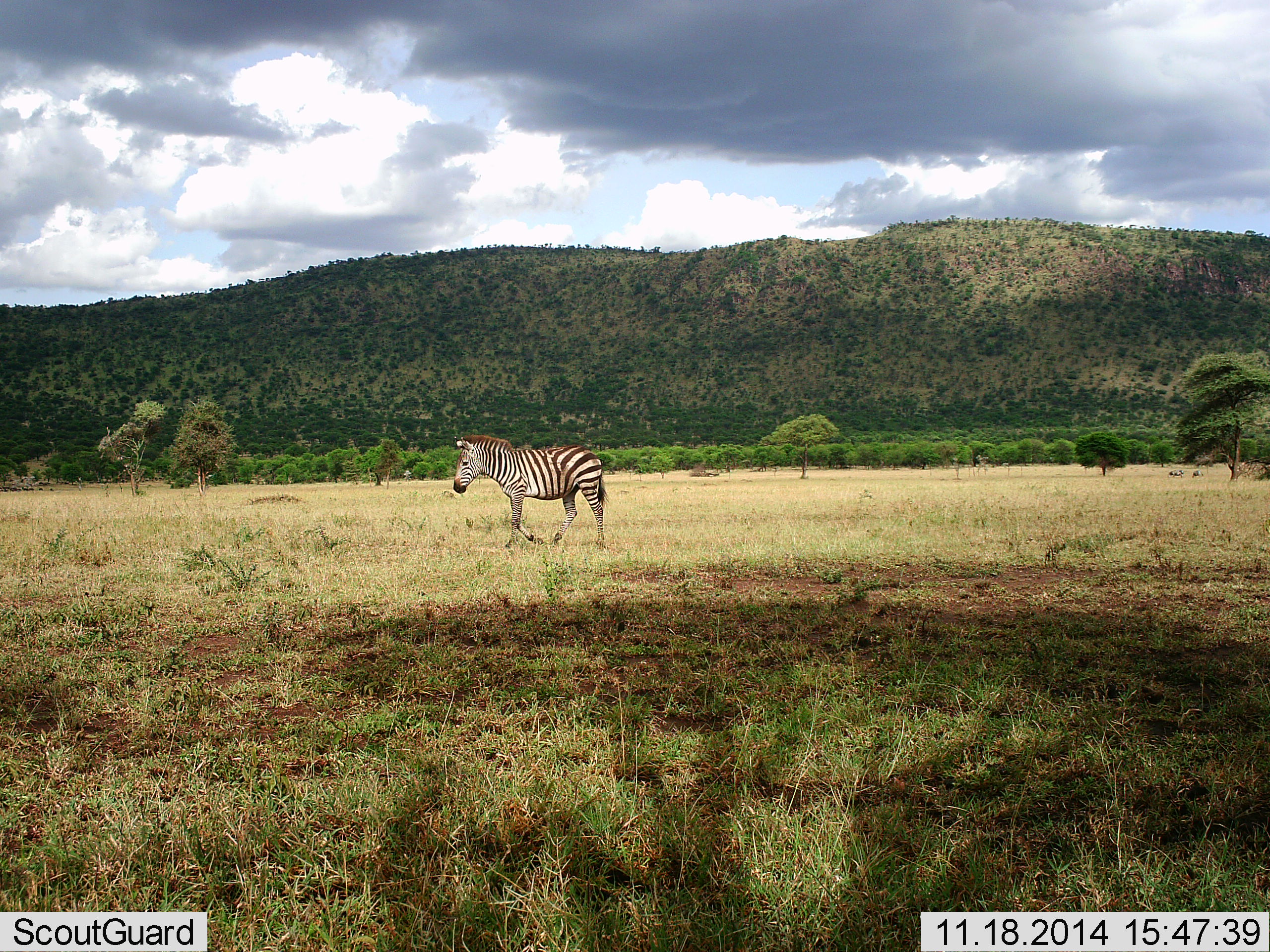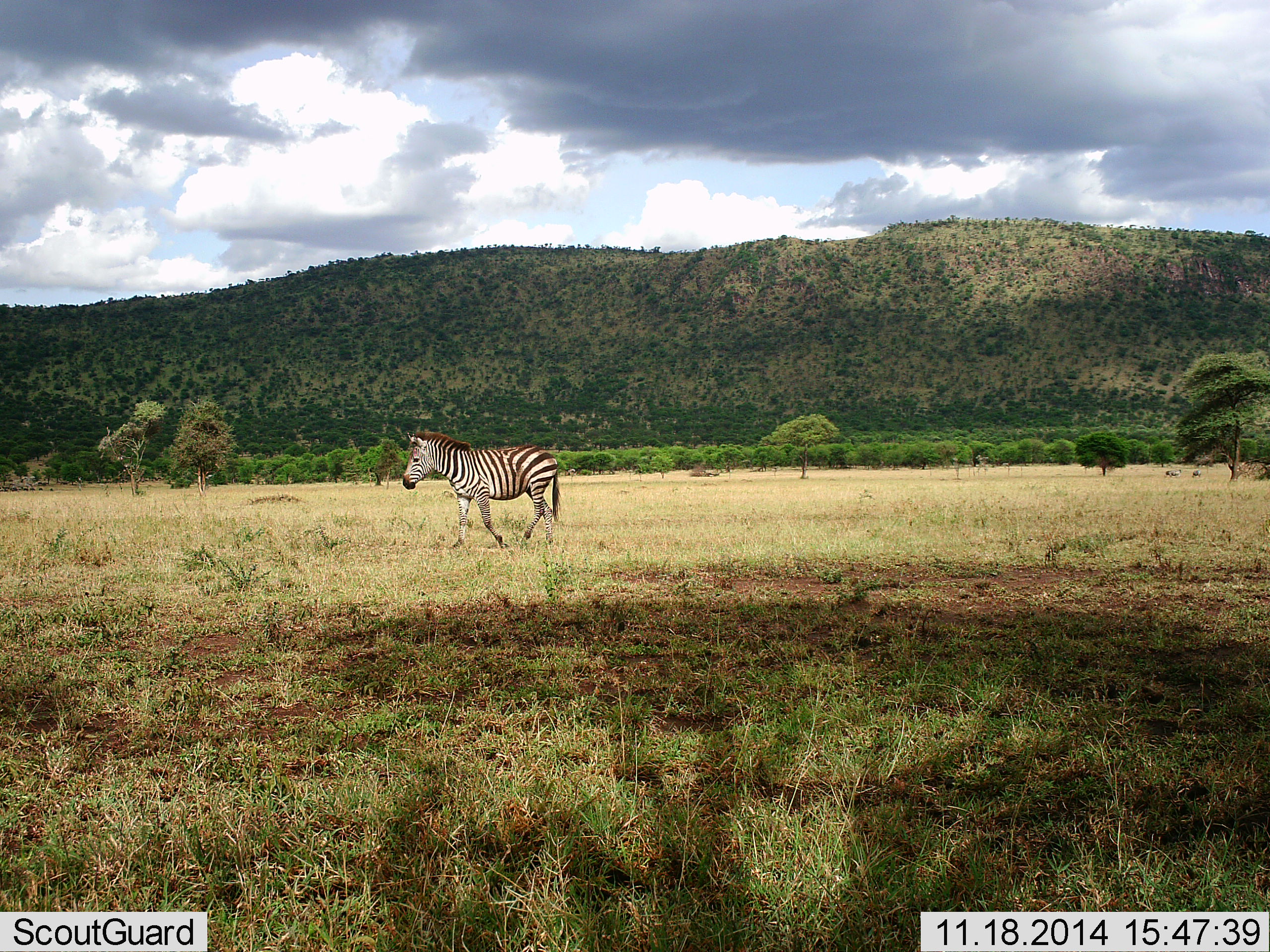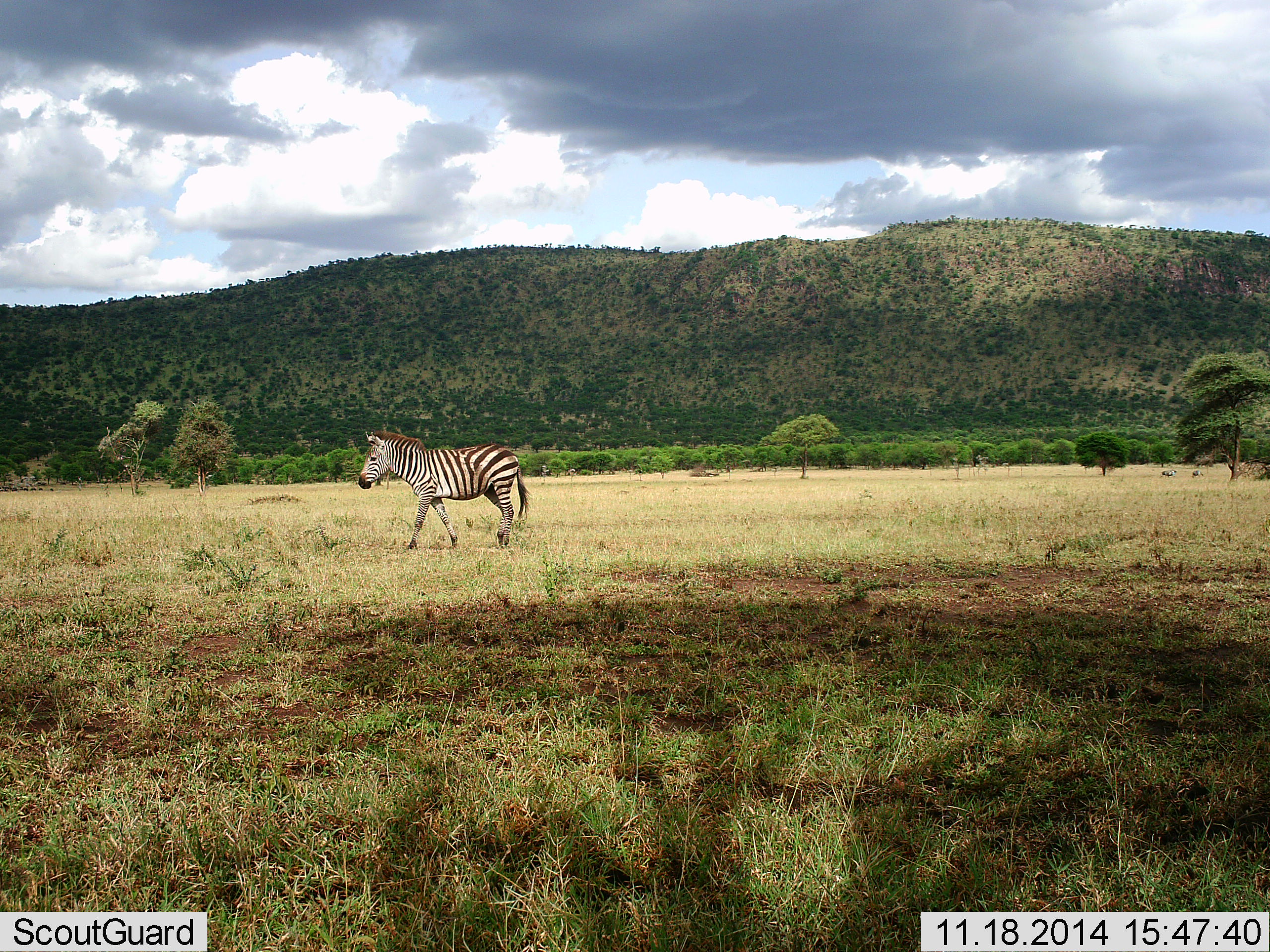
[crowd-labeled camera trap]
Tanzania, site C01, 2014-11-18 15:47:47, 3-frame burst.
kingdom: Animalia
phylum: Chordata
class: Mammalia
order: Perissodactyla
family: Equidae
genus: Equus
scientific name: Equus quagga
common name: plains zebra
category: zebra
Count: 1.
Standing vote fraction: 0%.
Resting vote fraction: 0%.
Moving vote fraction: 100%.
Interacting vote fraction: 0%.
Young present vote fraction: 0%.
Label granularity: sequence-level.